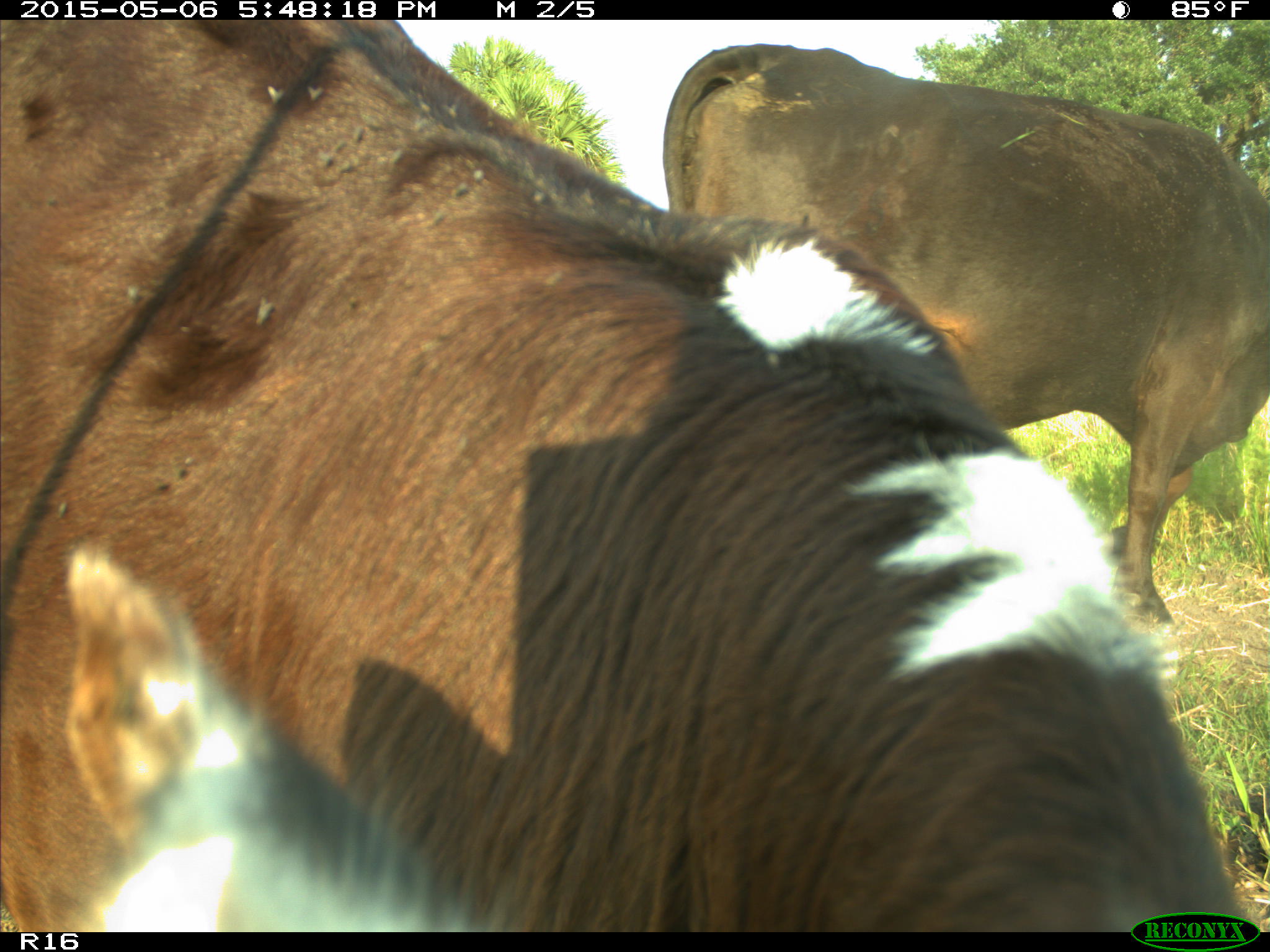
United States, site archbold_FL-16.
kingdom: Animalia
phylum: Chordata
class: Mammalia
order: Artiodactyla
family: Bovidae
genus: Bos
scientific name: Bos taurus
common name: domestic cow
Bos taurus (domestic cow).